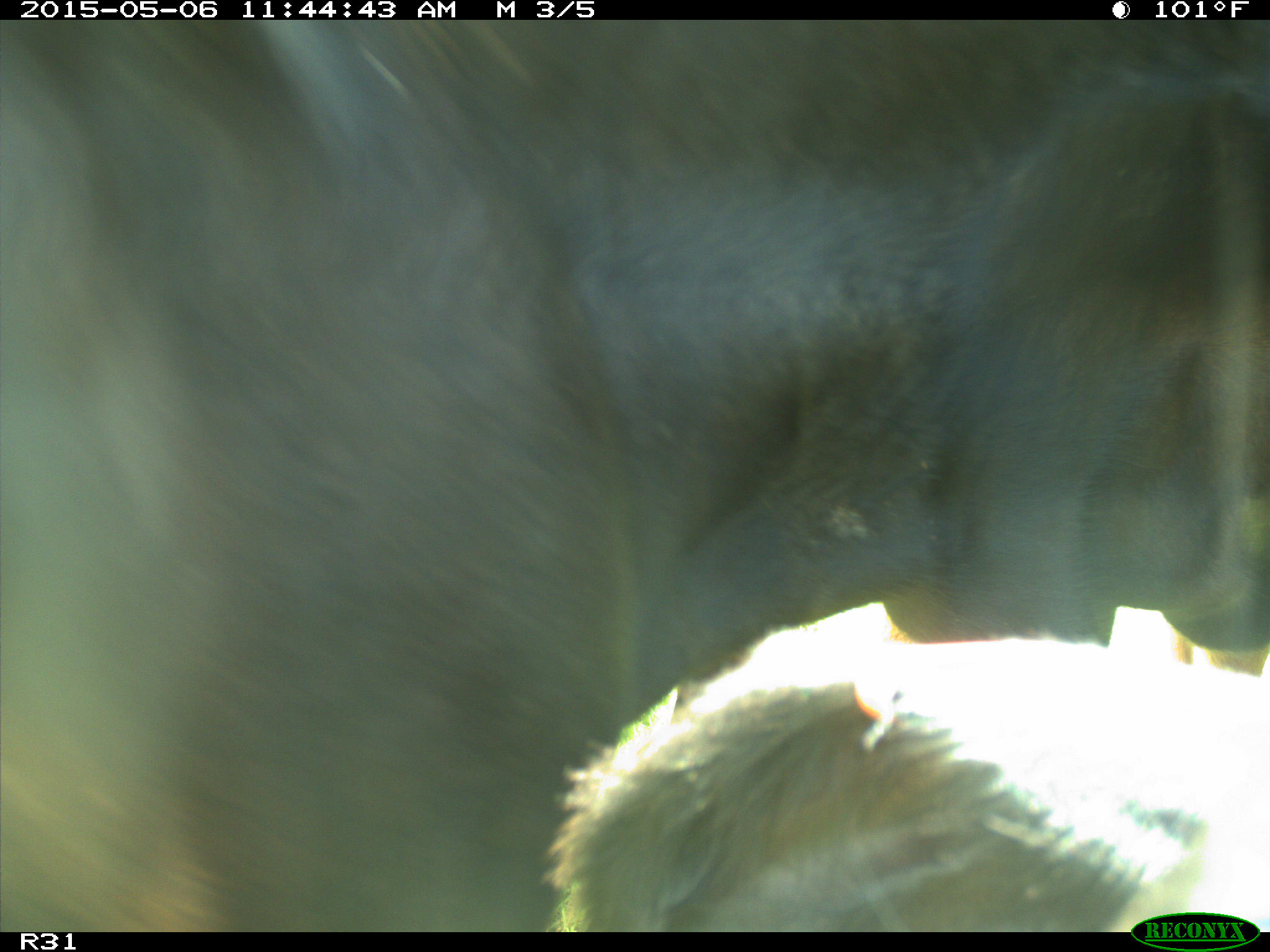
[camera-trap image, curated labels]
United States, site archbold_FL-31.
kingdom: Animalia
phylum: Chordata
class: Mammalia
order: Artiodactyla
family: Bovidae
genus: Bos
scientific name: Bos taurus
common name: domestic cow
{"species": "Bos taurus (domestic cow)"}